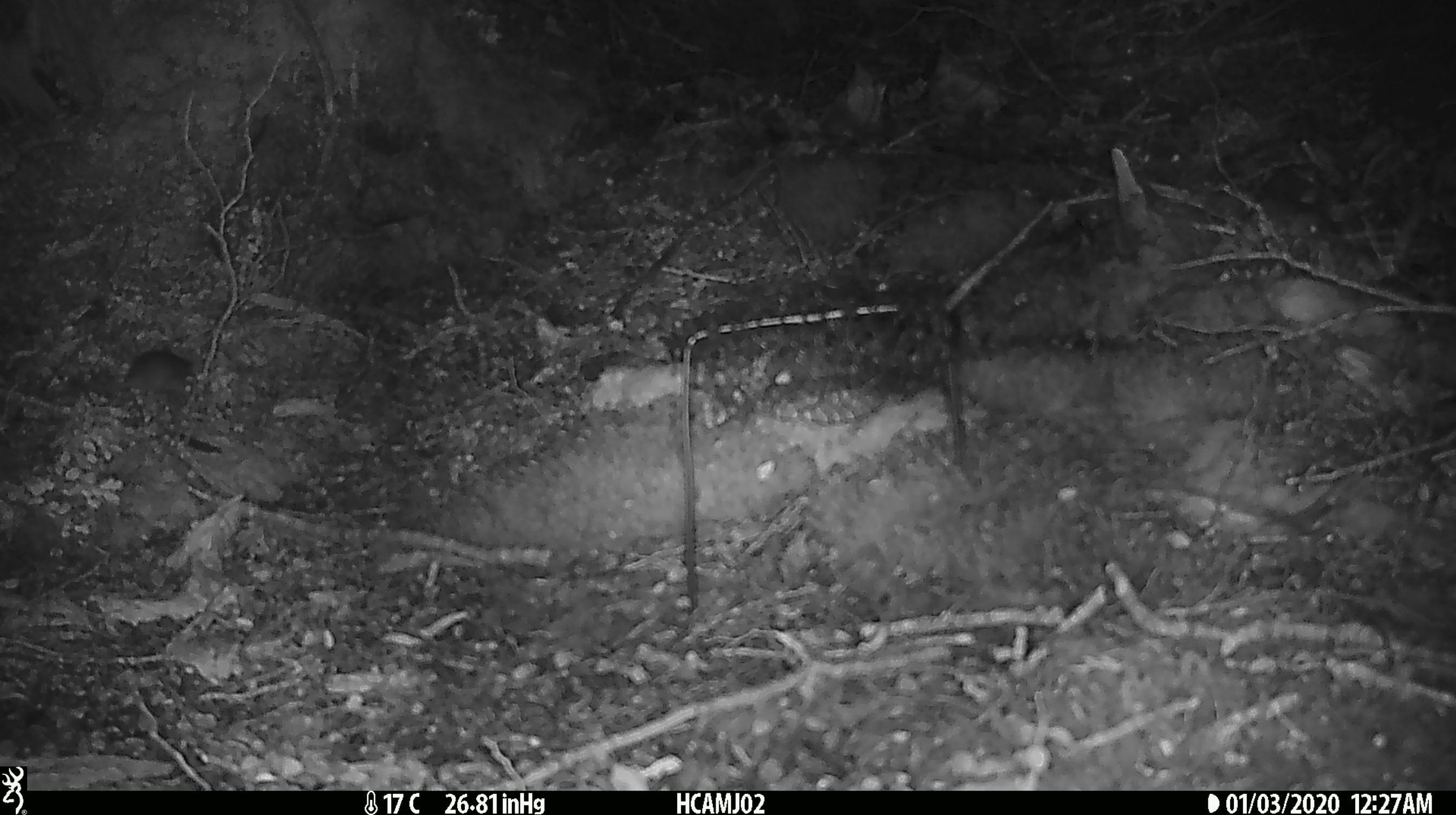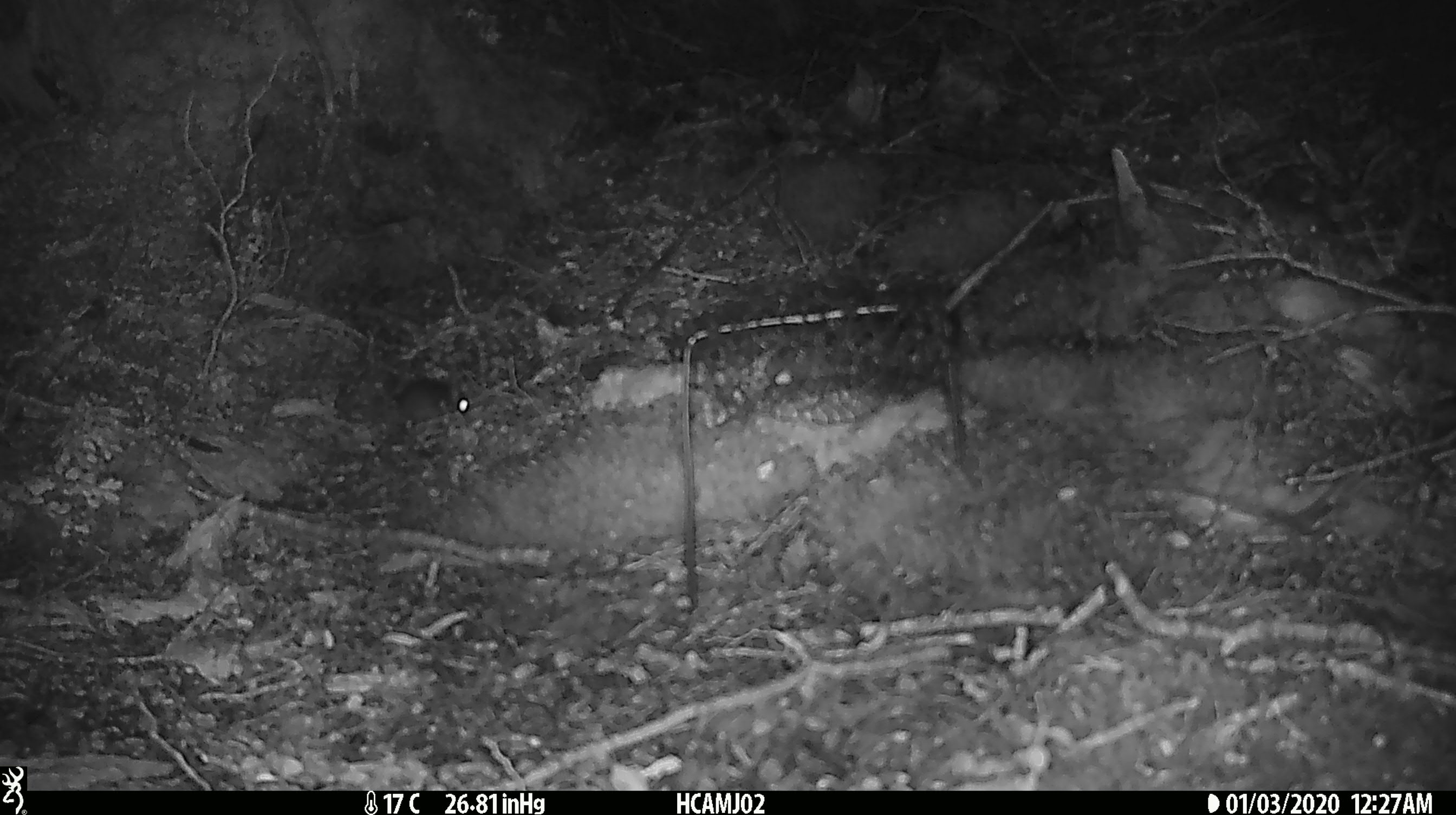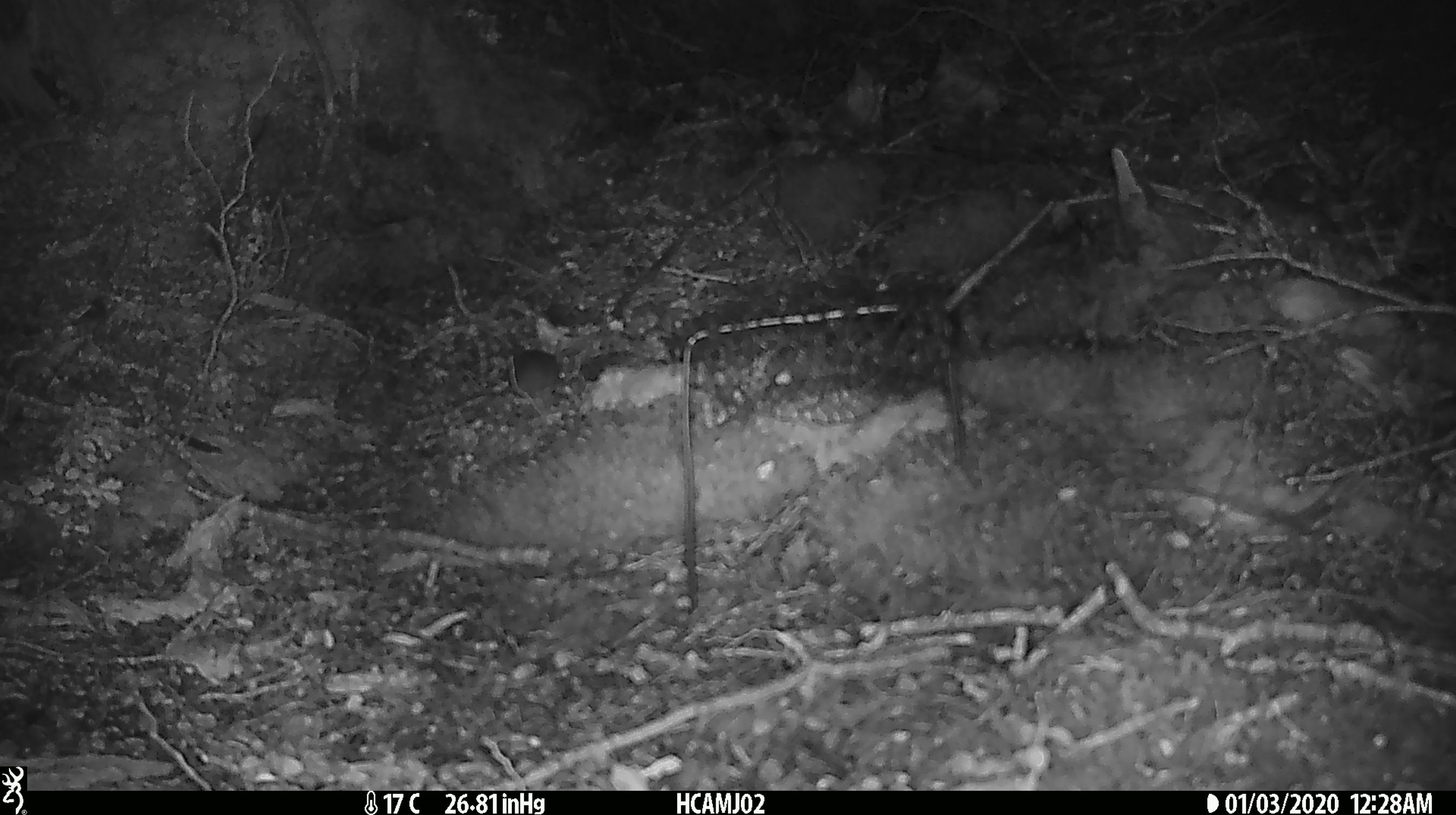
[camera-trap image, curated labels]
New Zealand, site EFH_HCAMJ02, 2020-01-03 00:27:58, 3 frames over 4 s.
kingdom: Animalia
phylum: Chordata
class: Mammalia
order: Rodentia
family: Muridae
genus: Mus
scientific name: Mus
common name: mouse